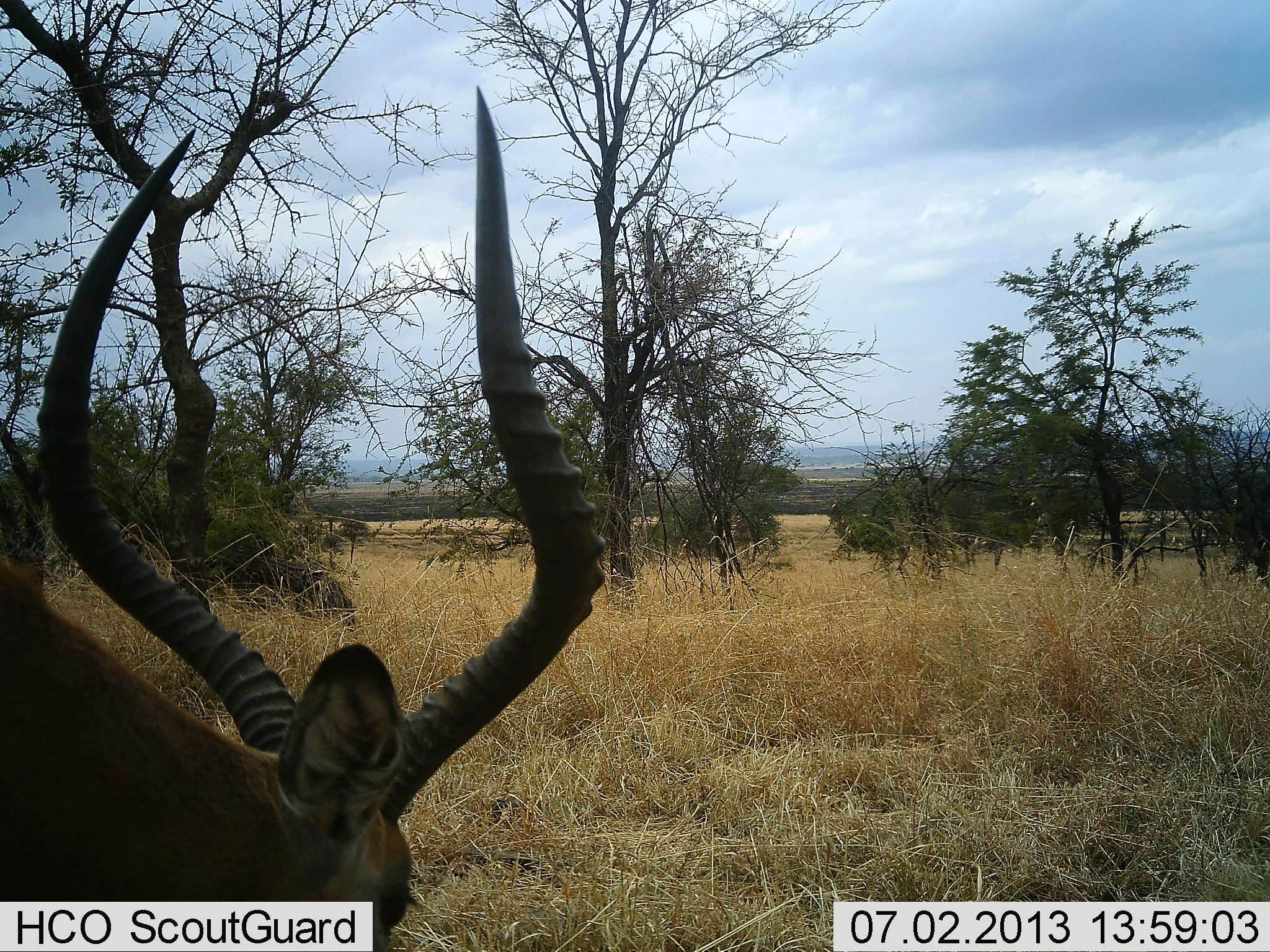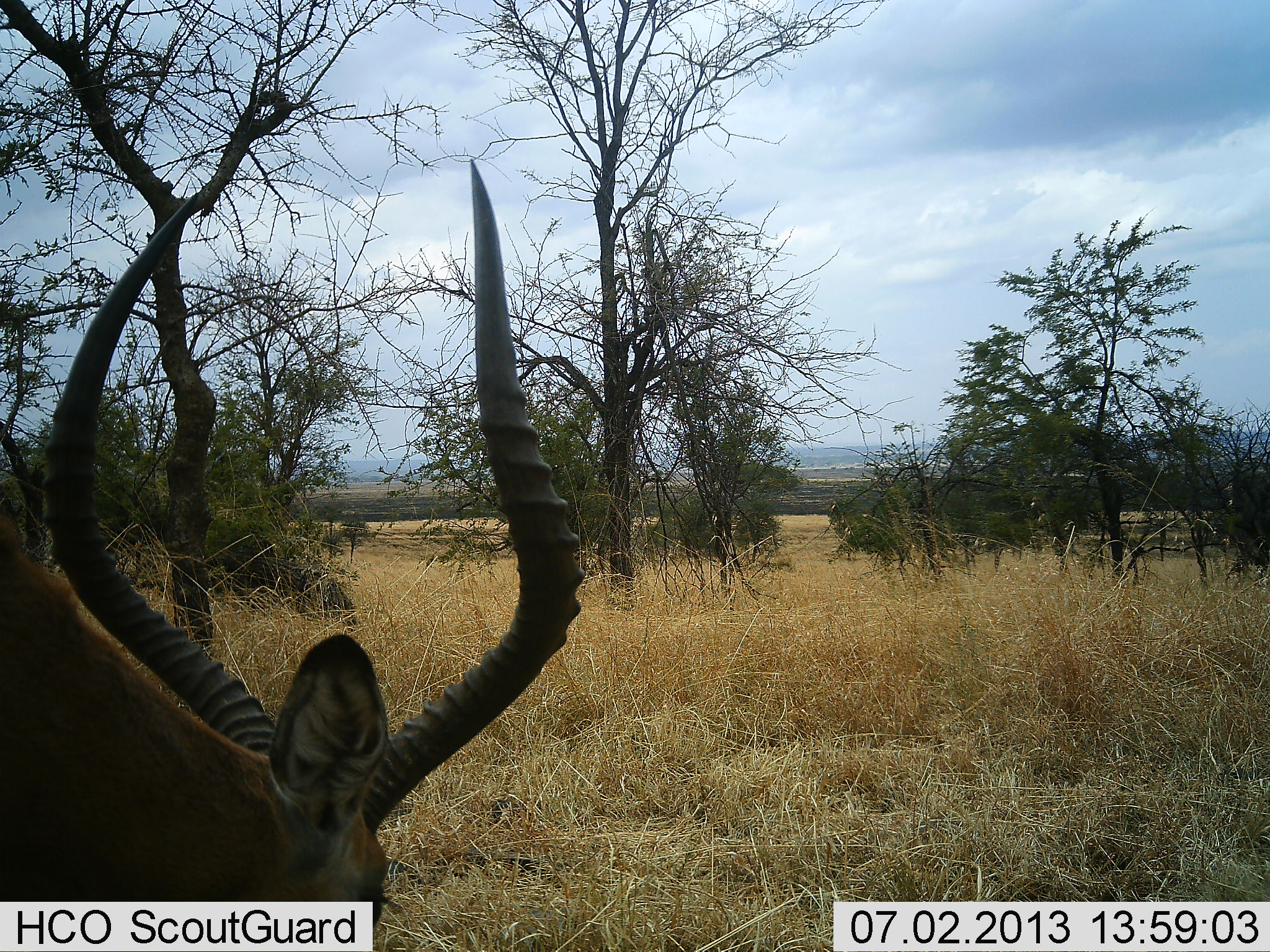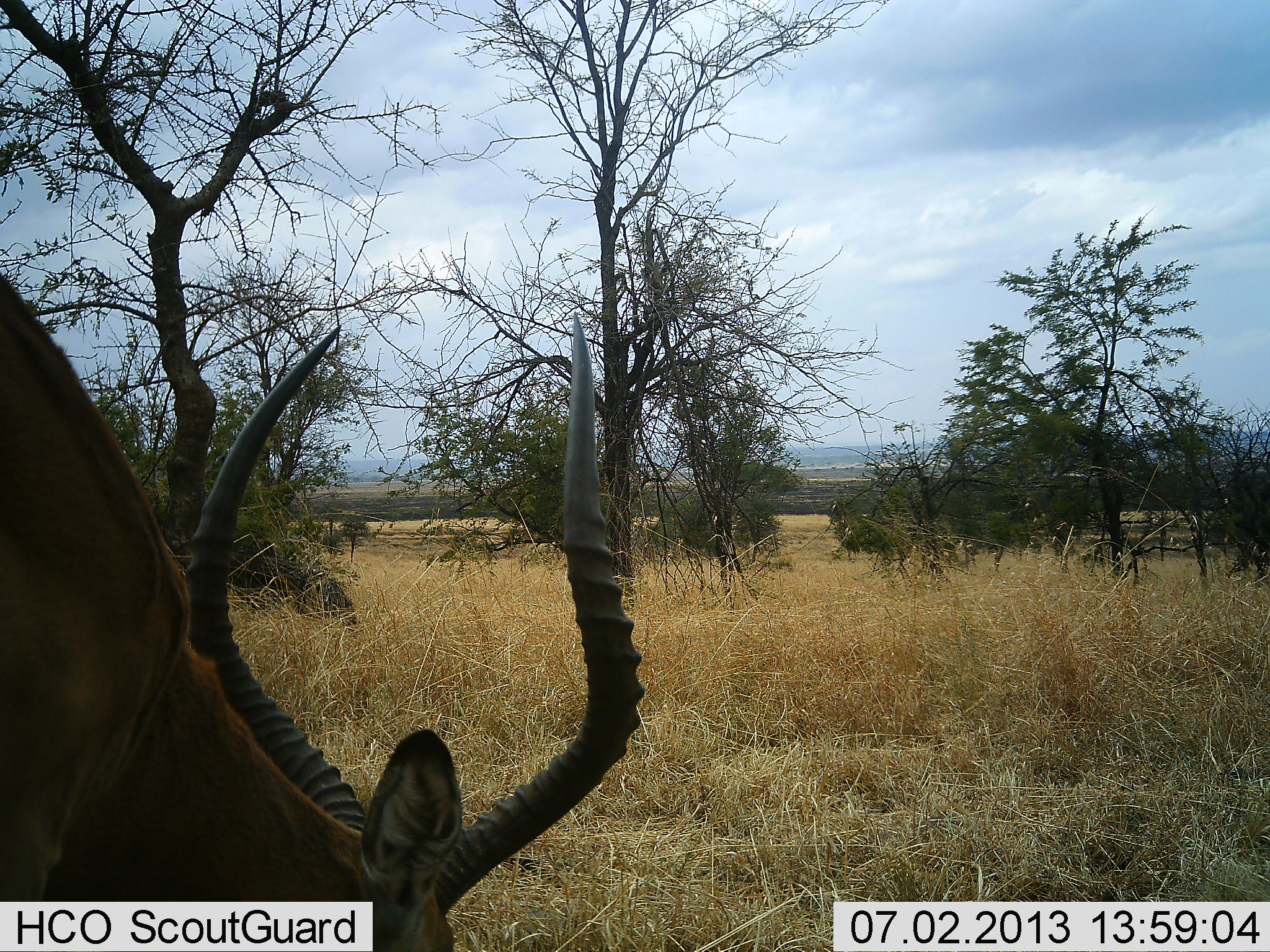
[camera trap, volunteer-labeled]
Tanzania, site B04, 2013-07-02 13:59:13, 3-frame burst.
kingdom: Animalia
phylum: Chordata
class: Mammalia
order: Artiodactyla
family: Bovidae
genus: Aepyceros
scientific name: Aepyceros melampus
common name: impala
Impala (Aepyceros melampus), count 1. Behavior (volunteer vote fractions): standing 30%, resting 0%, moving 0%, interacting 0%. Young present (vote fraction): 0%. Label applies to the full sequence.